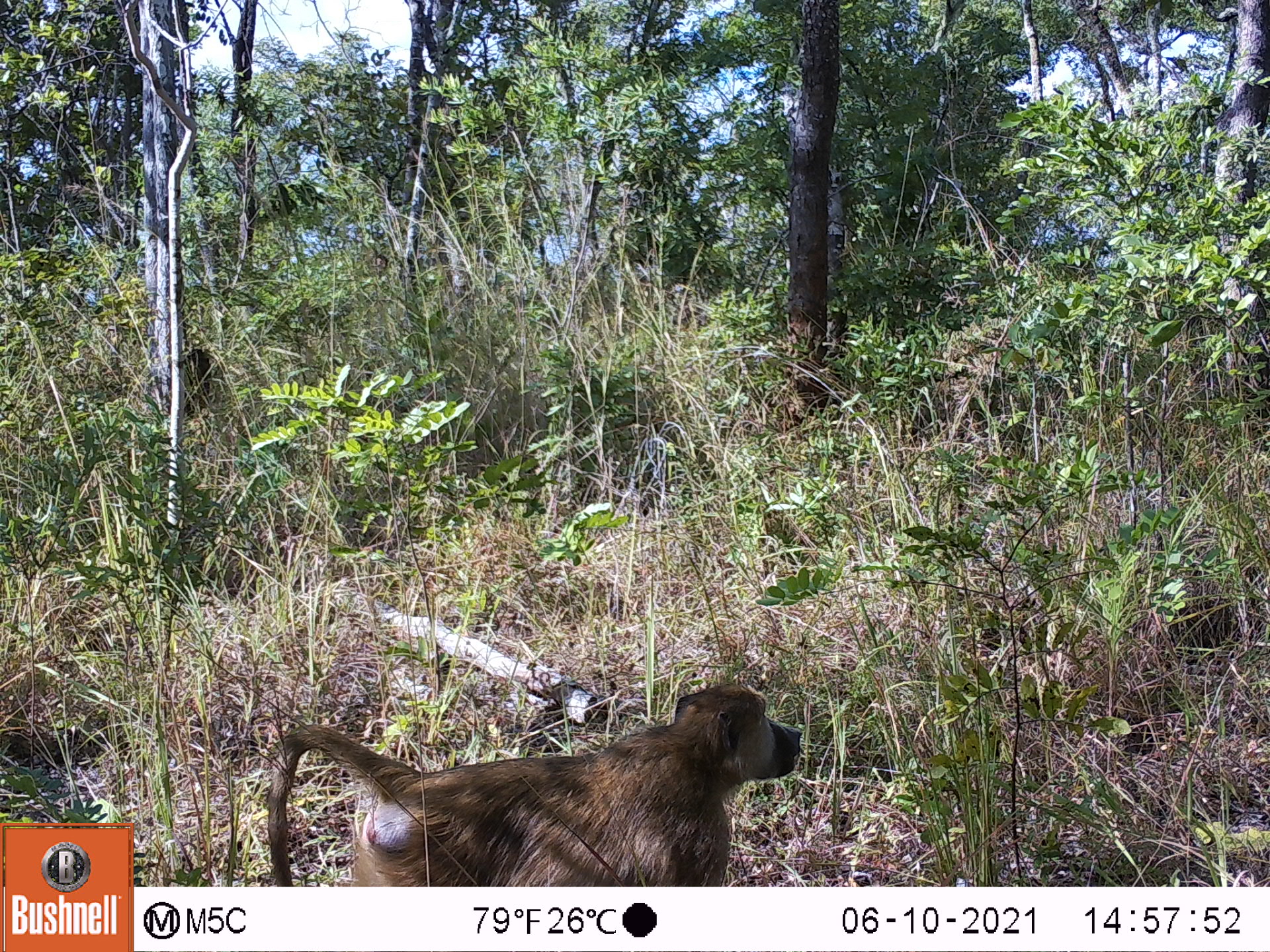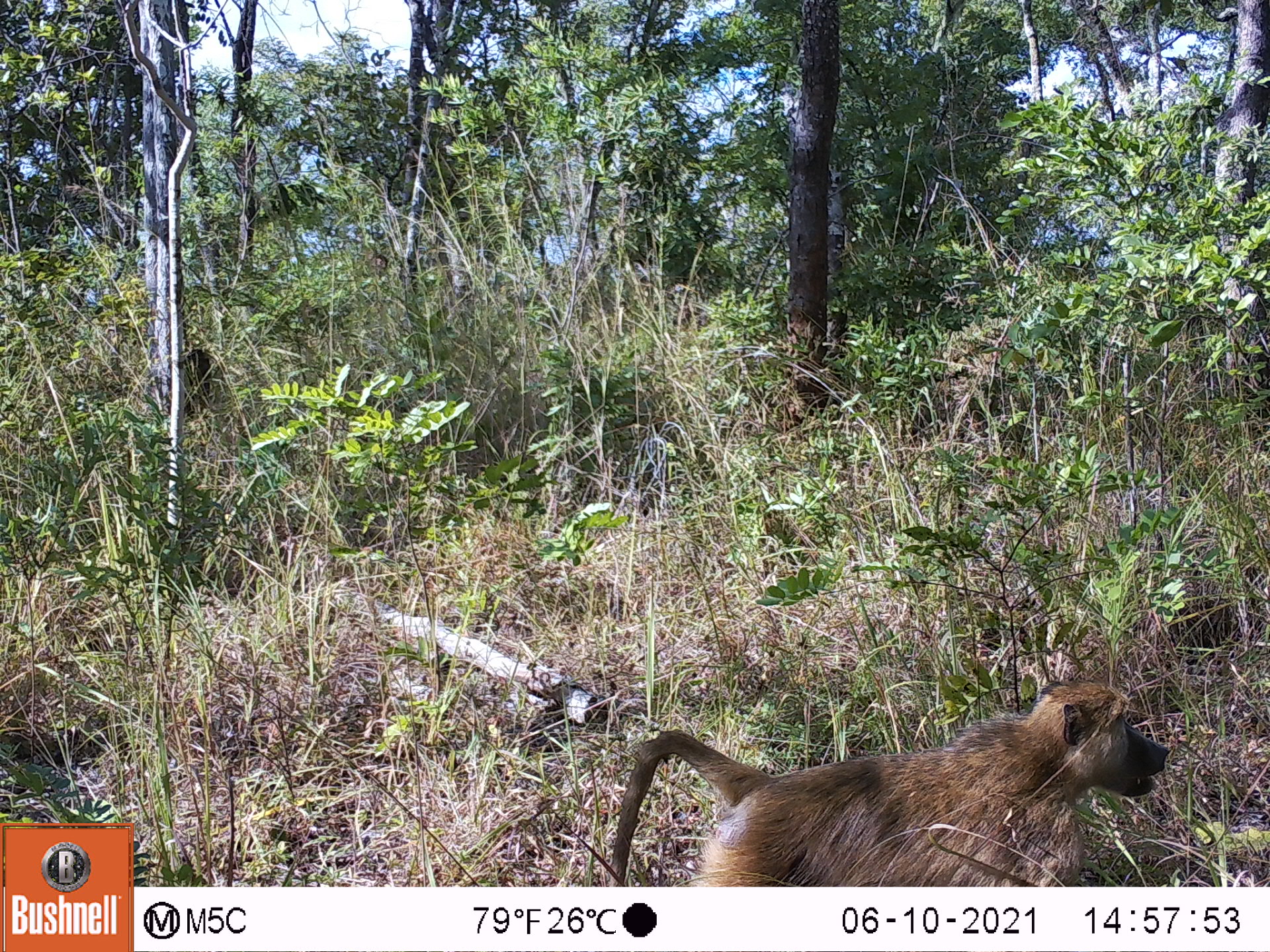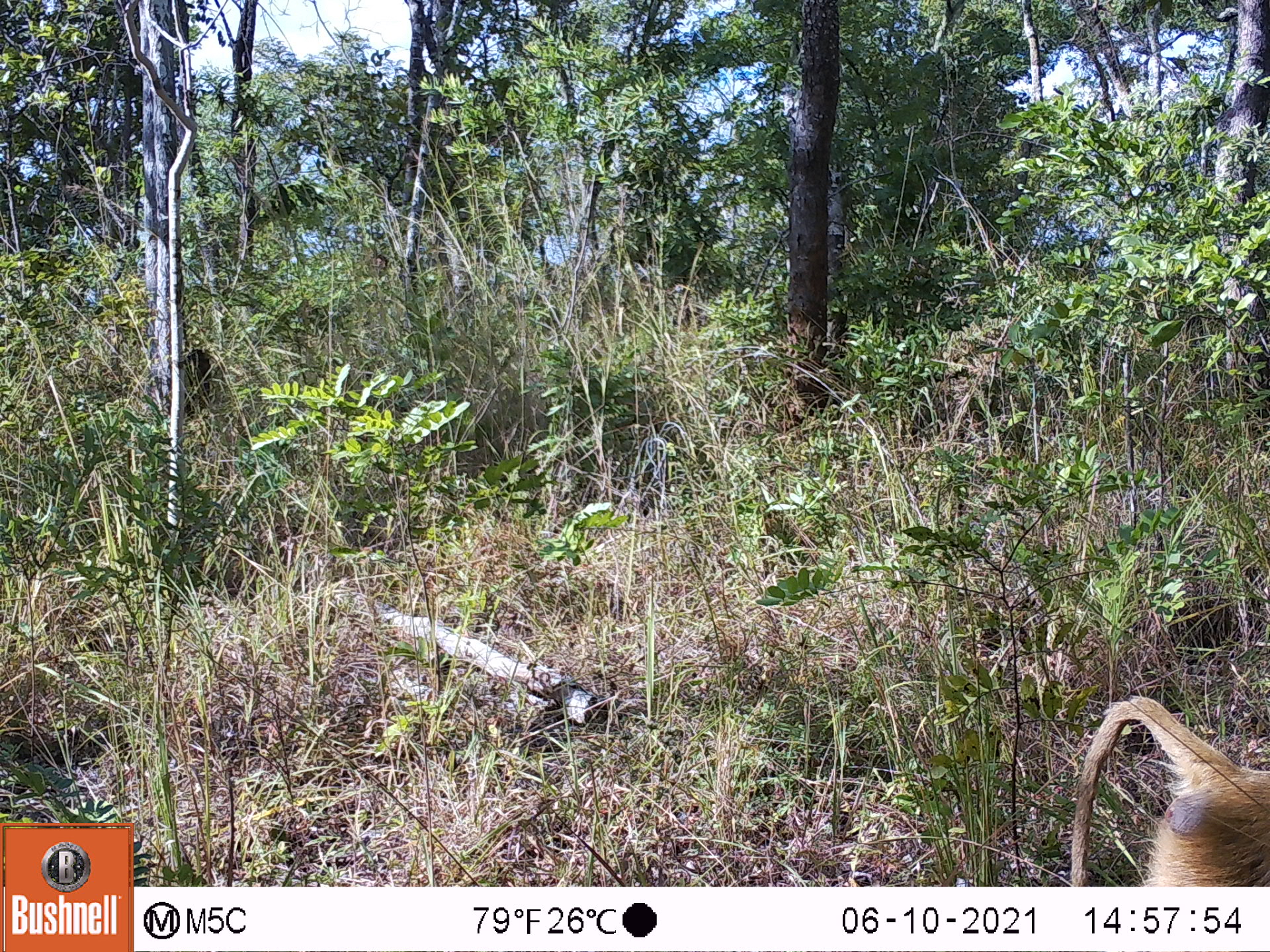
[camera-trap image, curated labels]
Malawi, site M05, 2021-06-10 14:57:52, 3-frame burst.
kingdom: Animalia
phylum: Chordata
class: Mammalia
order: Primates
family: Cercopithecidae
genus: Papio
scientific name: Papio cynocephalus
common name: yellow baboon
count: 1